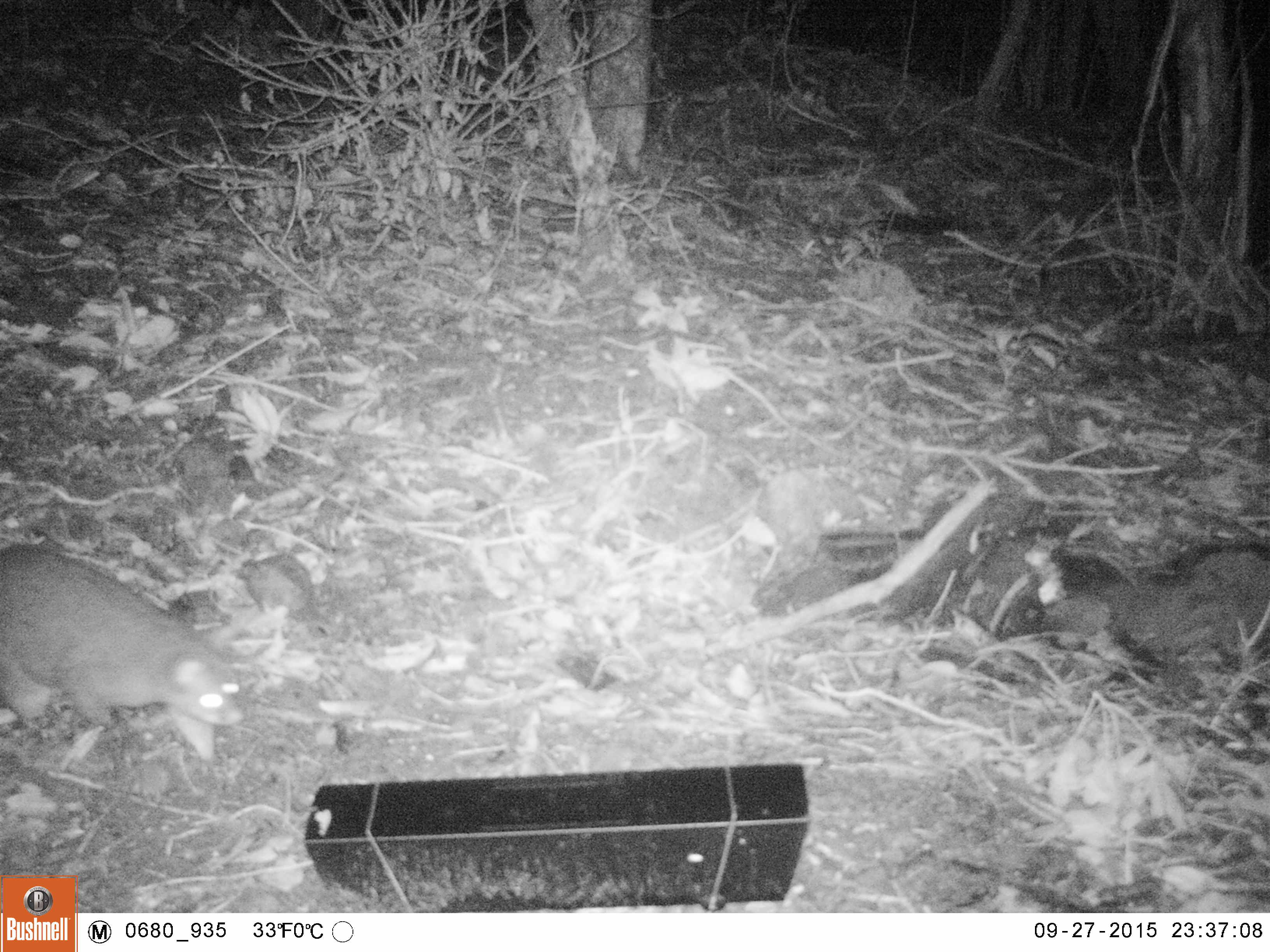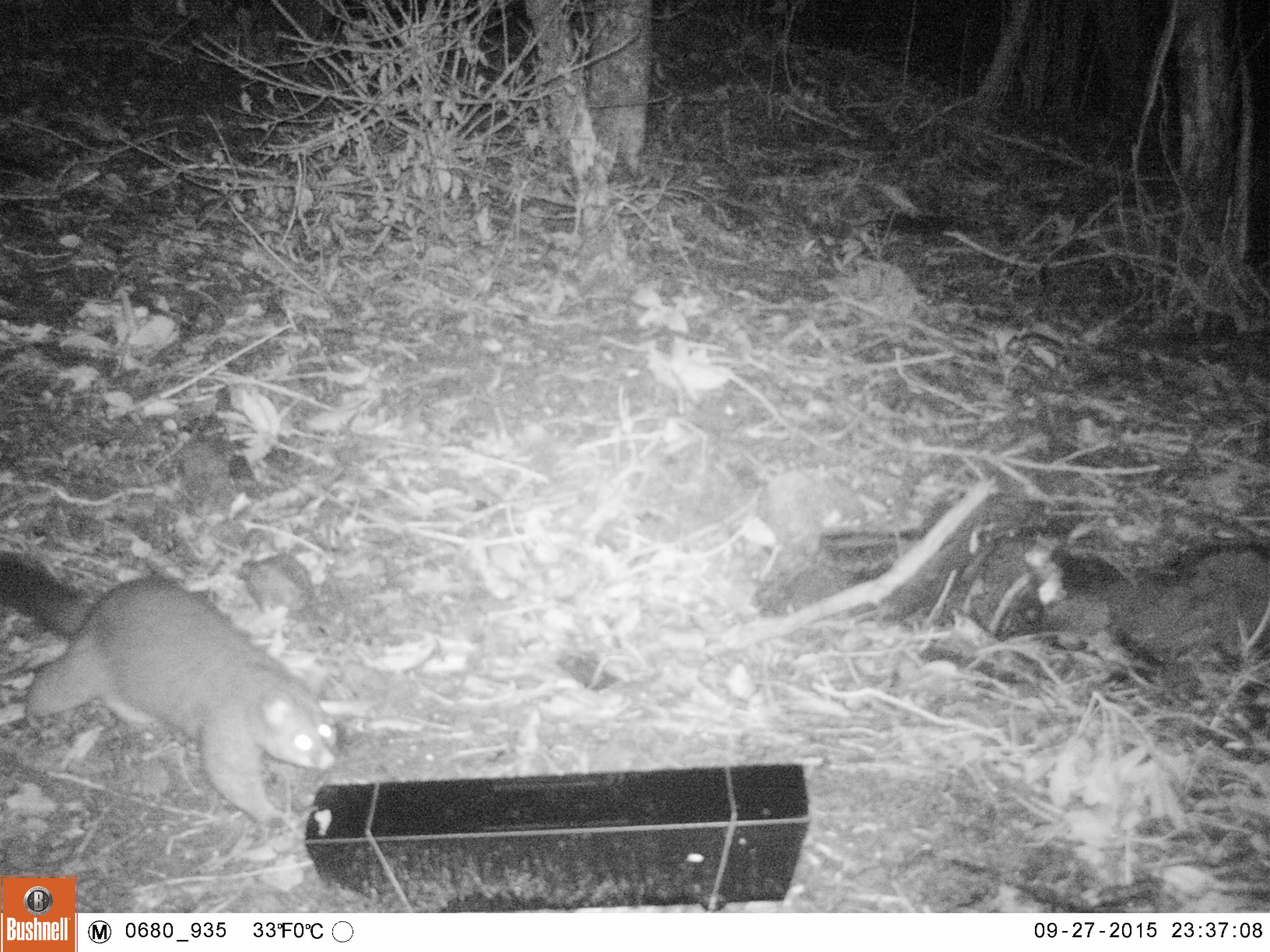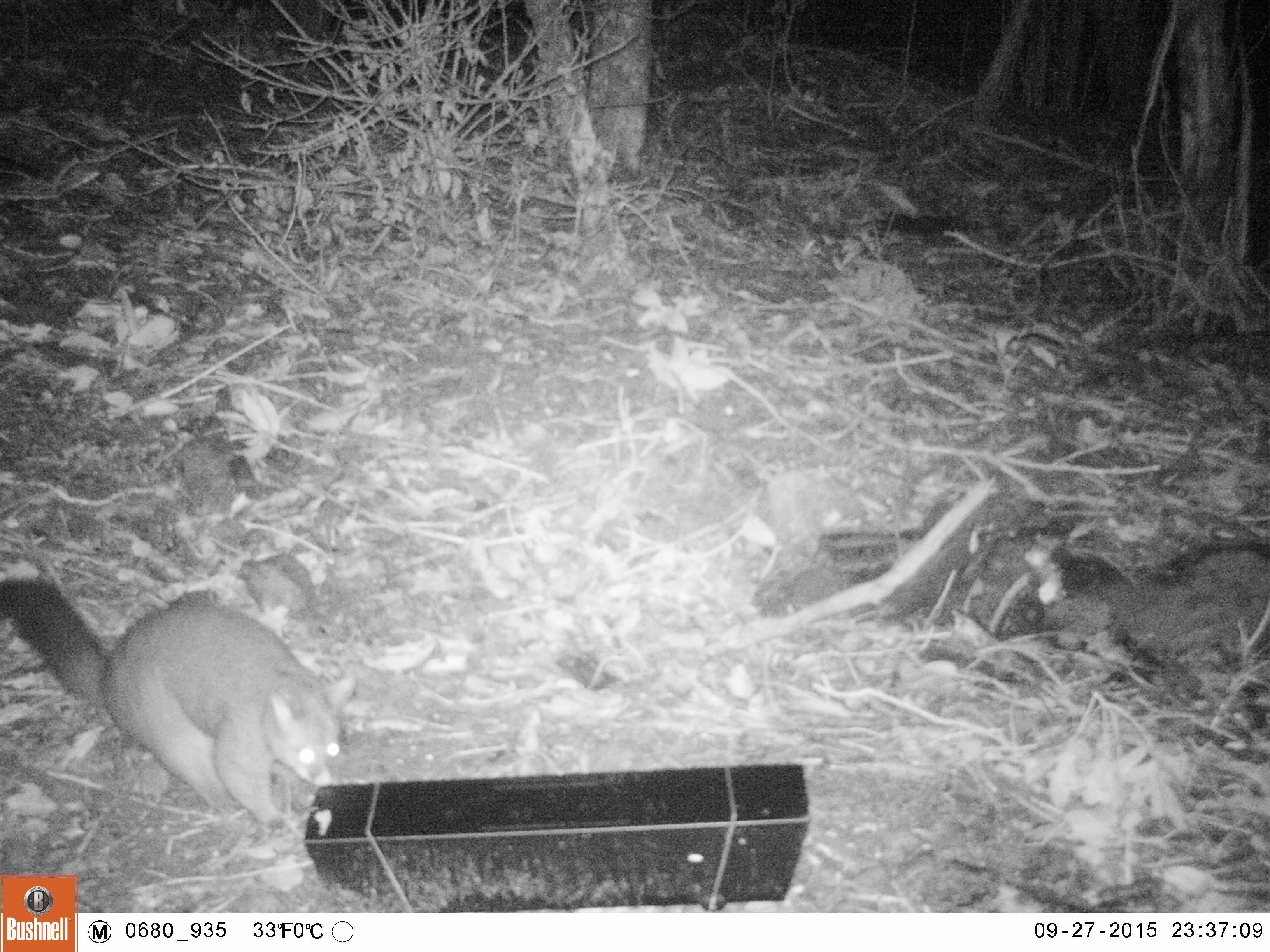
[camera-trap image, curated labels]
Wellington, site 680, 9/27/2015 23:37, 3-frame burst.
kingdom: Animalia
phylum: Chordata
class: Mammalia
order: Didelphimorphia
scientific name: Didelphimorphia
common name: possum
Possum (Didelphimorphia).